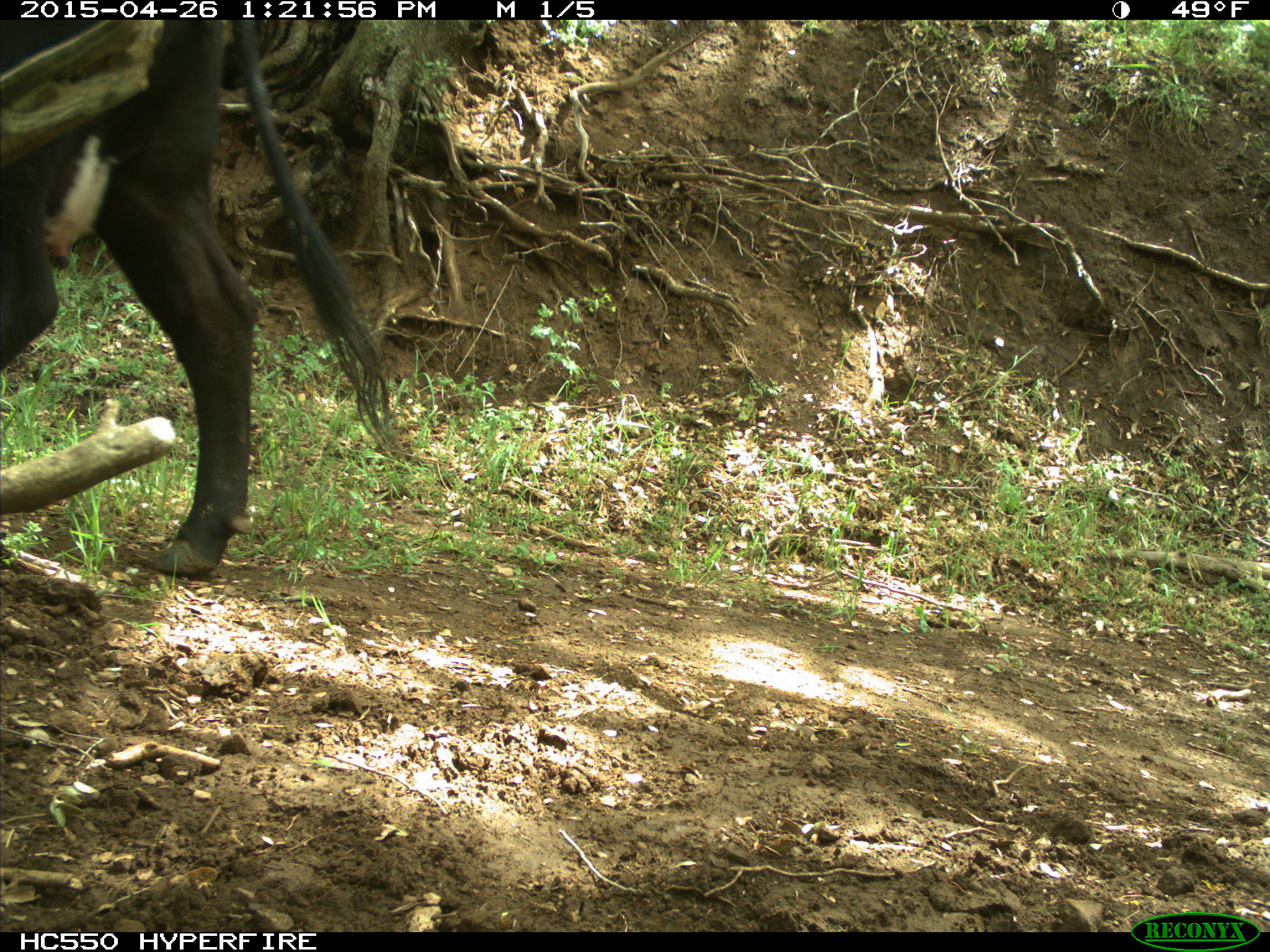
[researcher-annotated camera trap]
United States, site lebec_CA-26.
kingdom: Animalia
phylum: Chordata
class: Mammalia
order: Artiodactyla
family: Bovidae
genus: Bos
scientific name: Bos taurus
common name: domestic cow